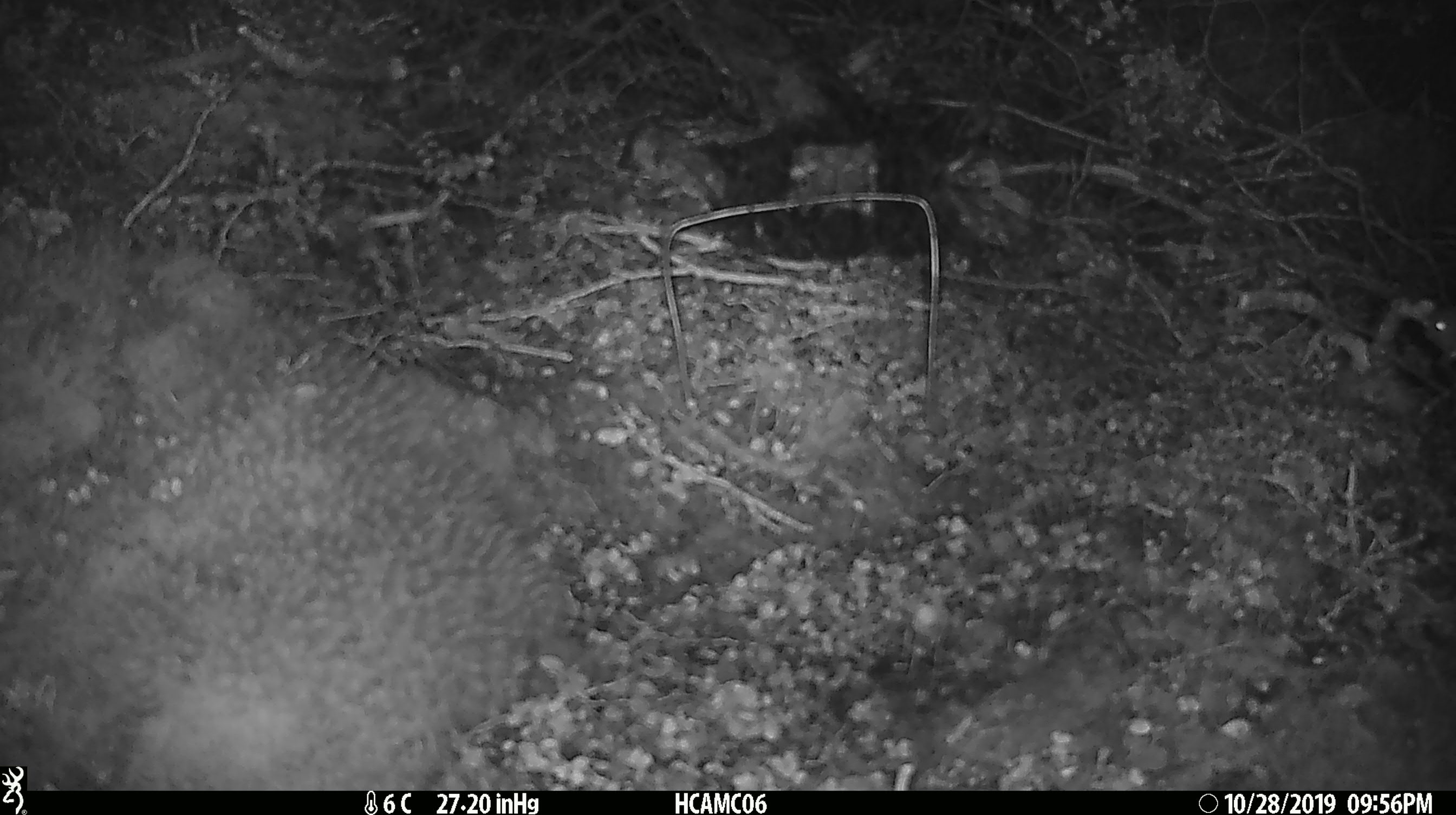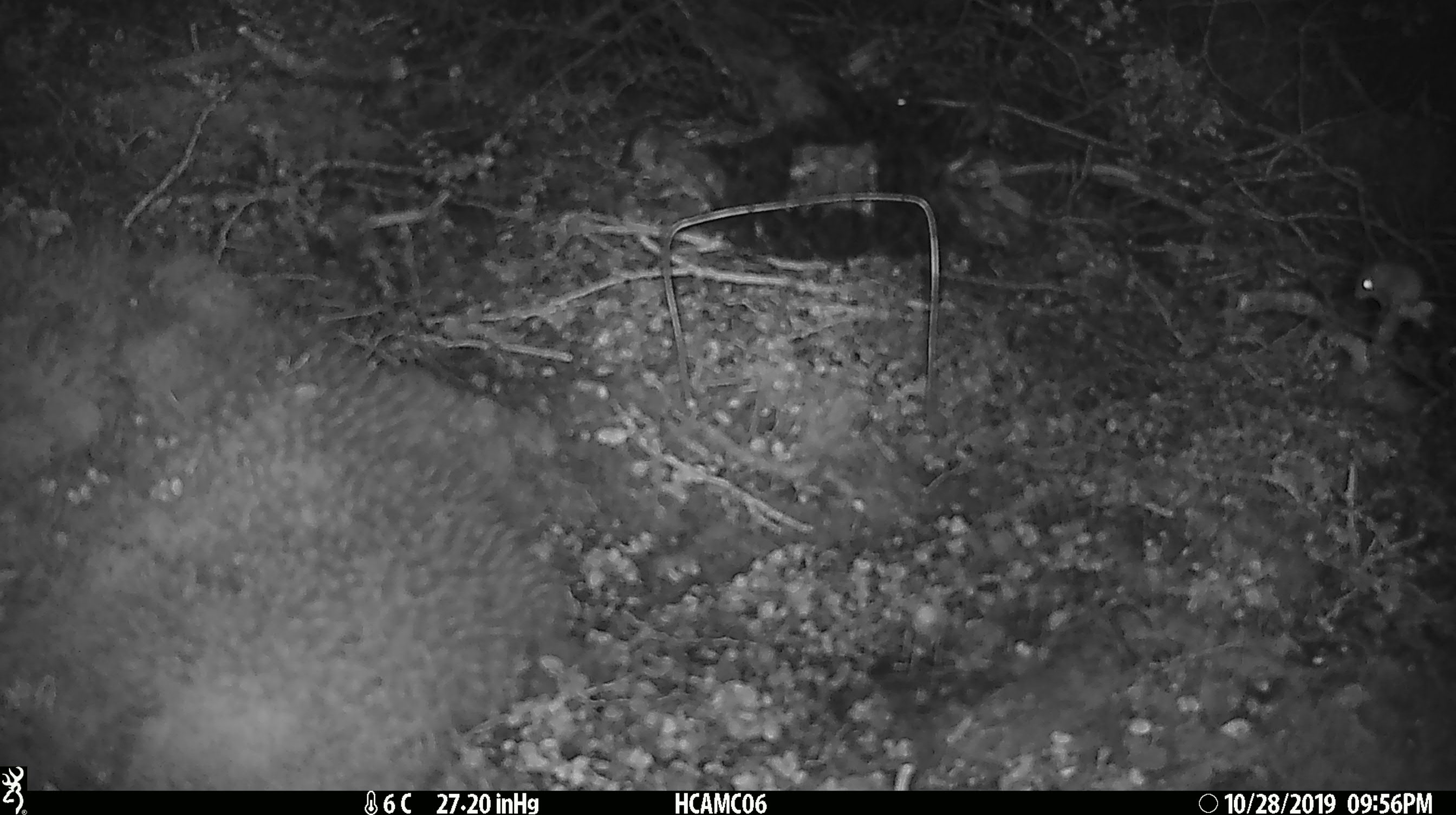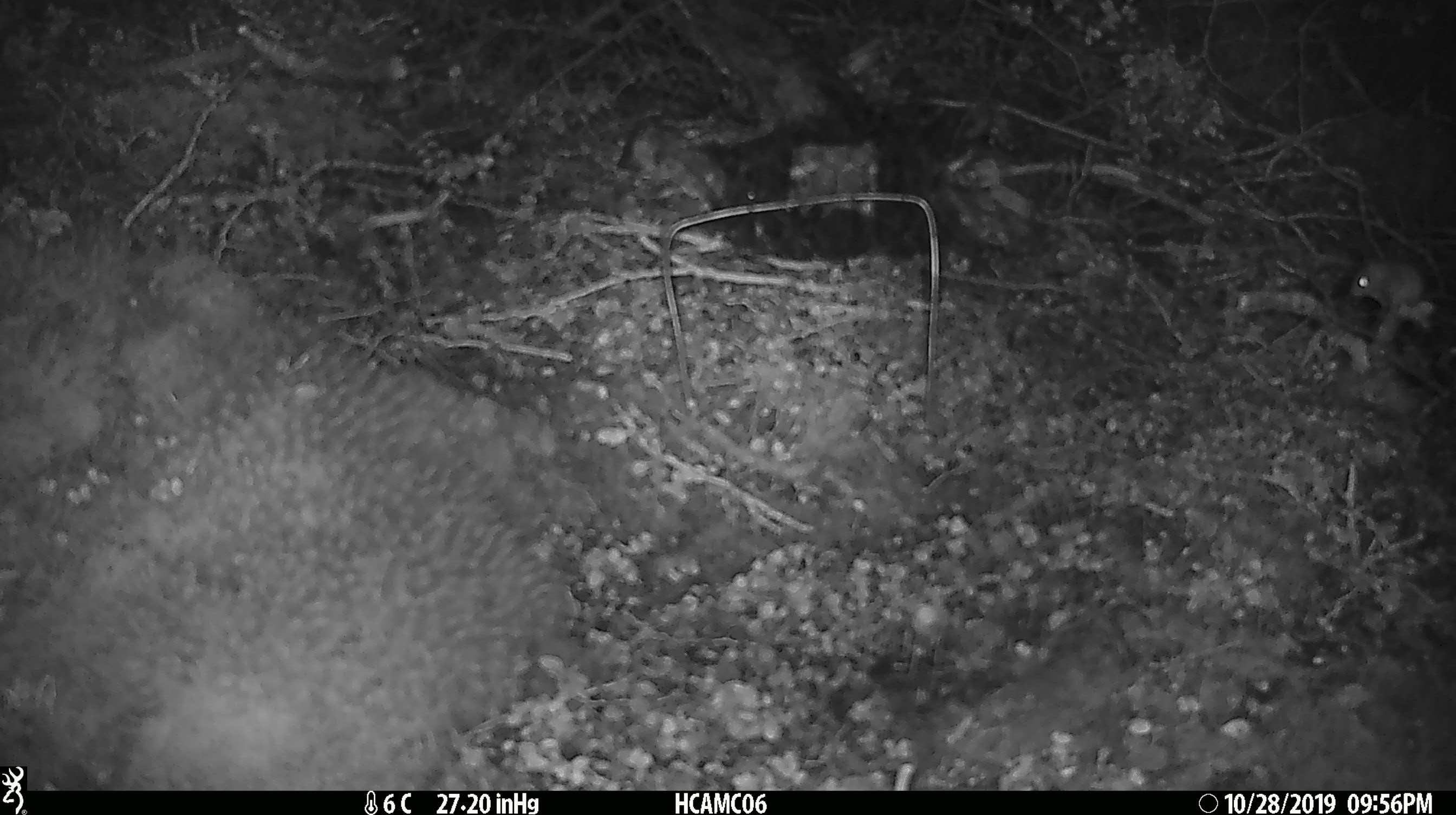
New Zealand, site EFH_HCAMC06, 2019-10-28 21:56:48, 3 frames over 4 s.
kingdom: Animalia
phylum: Chordata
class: Mammalia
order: Rodentia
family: Muridae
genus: Mus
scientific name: Mus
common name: mouse